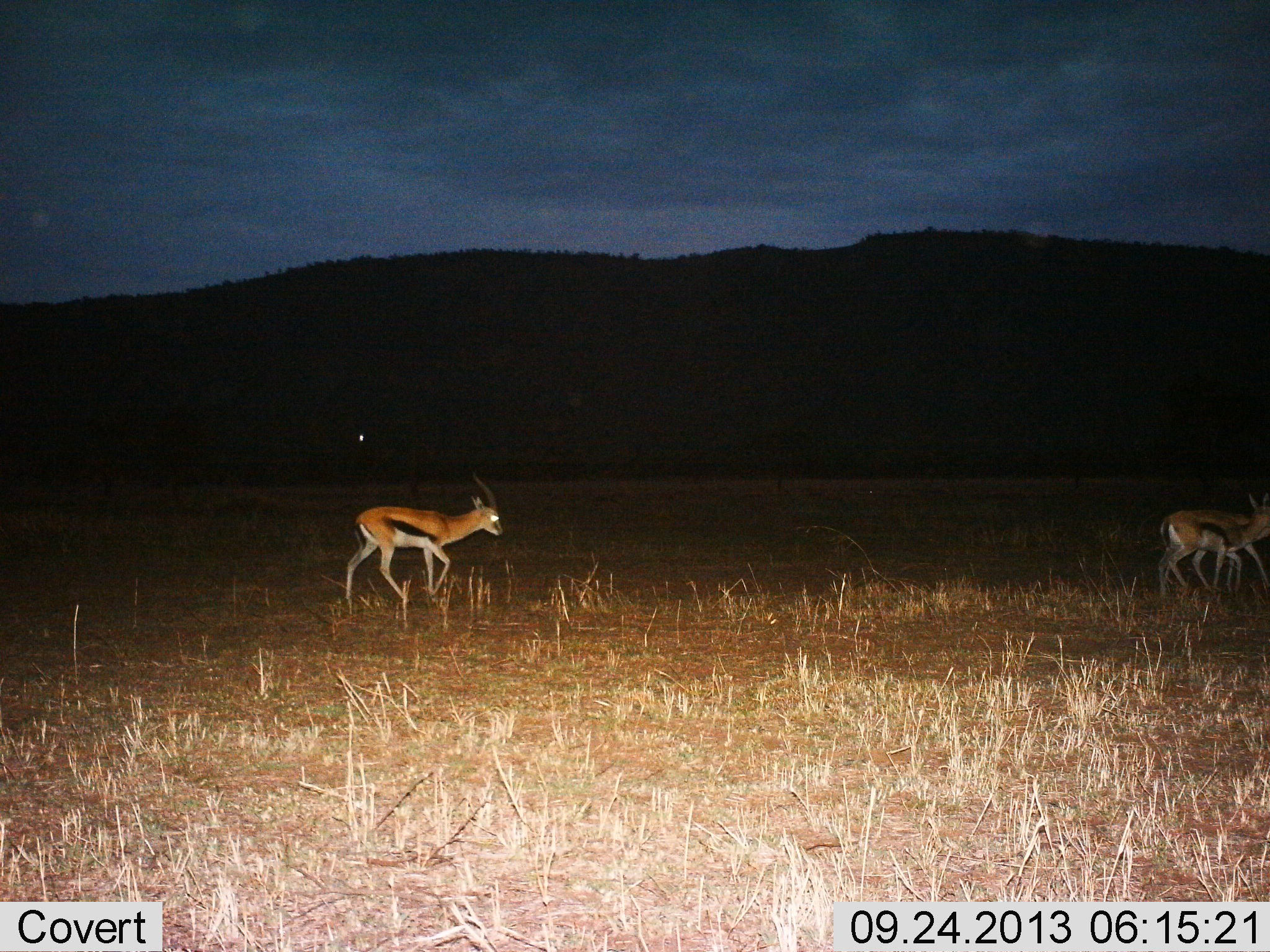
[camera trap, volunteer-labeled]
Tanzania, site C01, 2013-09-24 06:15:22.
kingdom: Animalia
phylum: Chordata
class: Mammalia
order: Artiodactyla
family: Bovidae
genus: Eudorcas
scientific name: Eudorcas thomsonii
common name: thomson's gazelle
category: gazellethomsons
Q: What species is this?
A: Gazellethomsons (thomson's gazelle) (Eudorcas thomsonii).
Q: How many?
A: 3.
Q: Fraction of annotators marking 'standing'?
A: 15%.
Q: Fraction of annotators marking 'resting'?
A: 0%.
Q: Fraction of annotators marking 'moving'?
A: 92%.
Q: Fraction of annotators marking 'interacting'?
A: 0%.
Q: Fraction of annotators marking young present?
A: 27%.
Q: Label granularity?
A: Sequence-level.